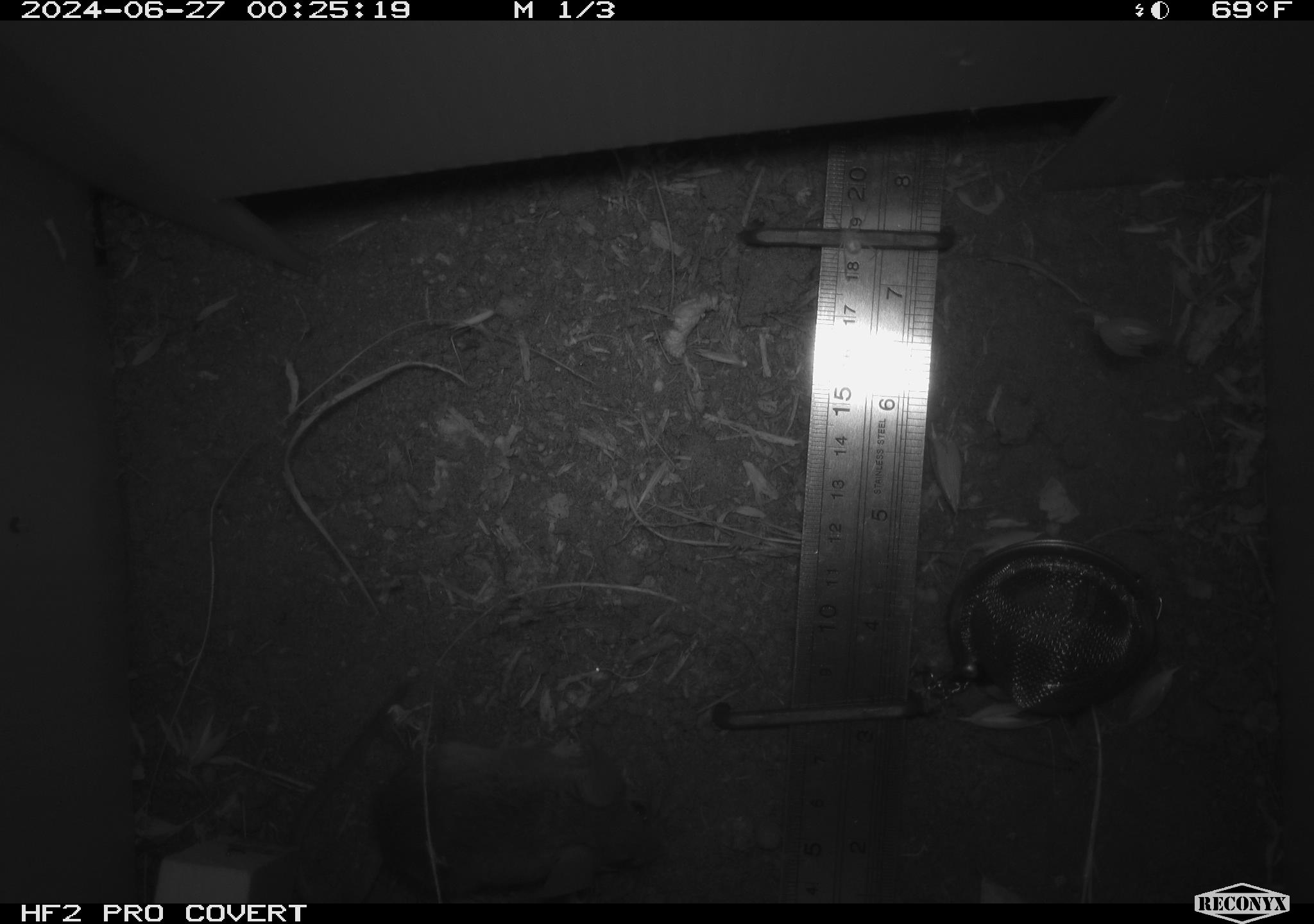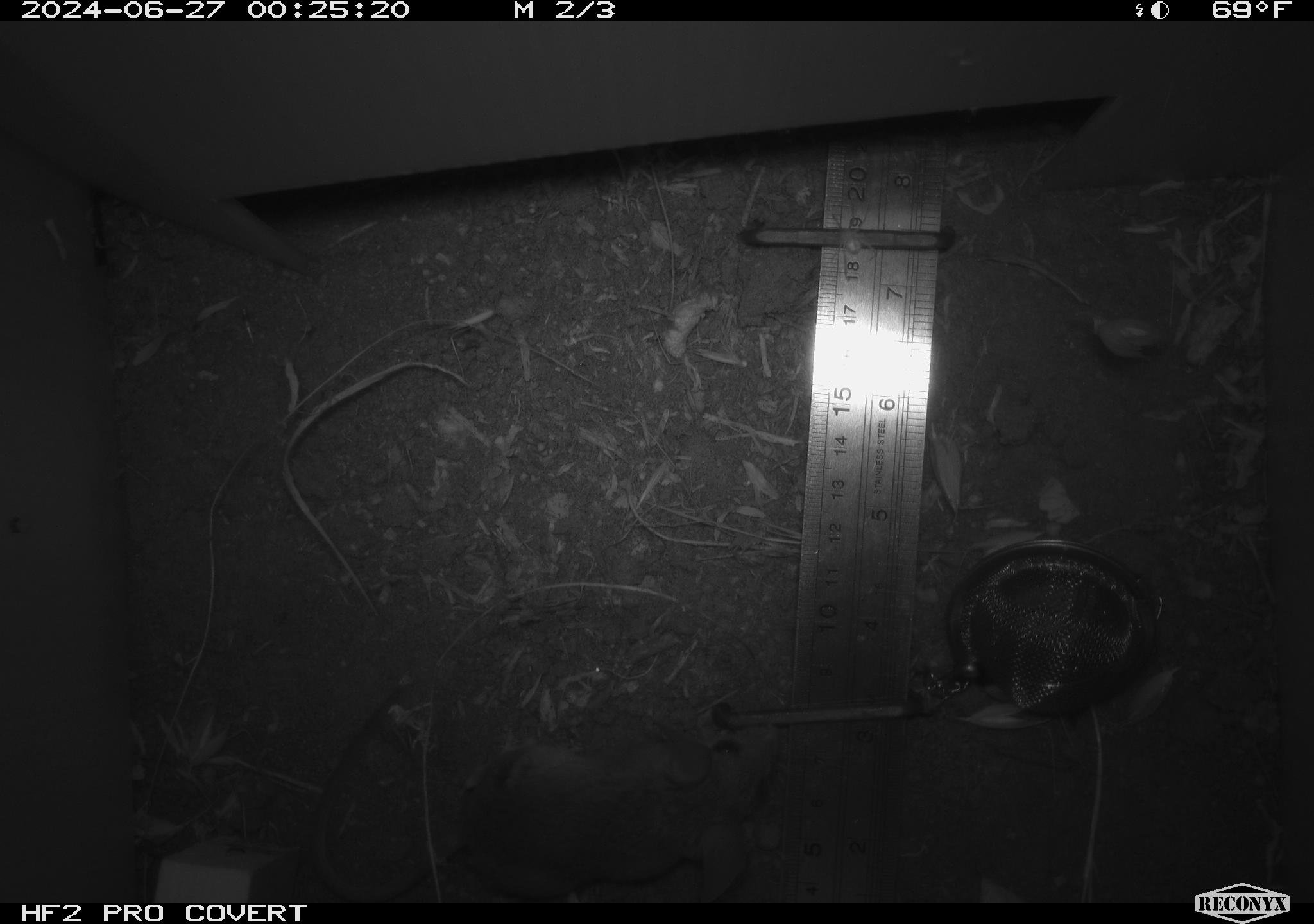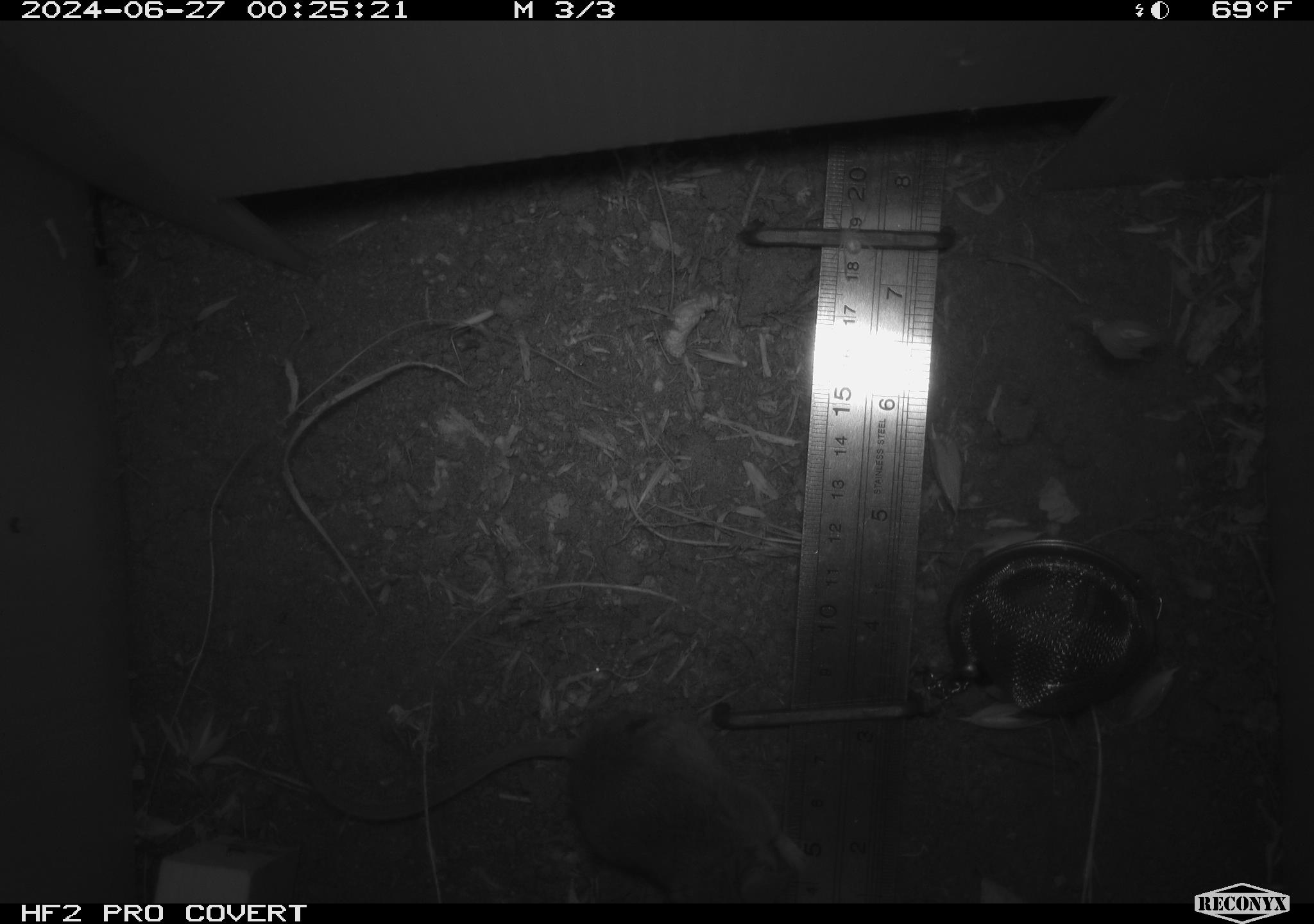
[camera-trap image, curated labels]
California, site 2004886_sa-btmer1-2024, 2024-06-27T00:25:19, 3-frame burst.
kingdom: Animalia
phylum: Chordata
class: Mammalia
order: Rodentia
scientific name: Rodentia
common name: mouse species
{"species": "mouse species (Rodentia)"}